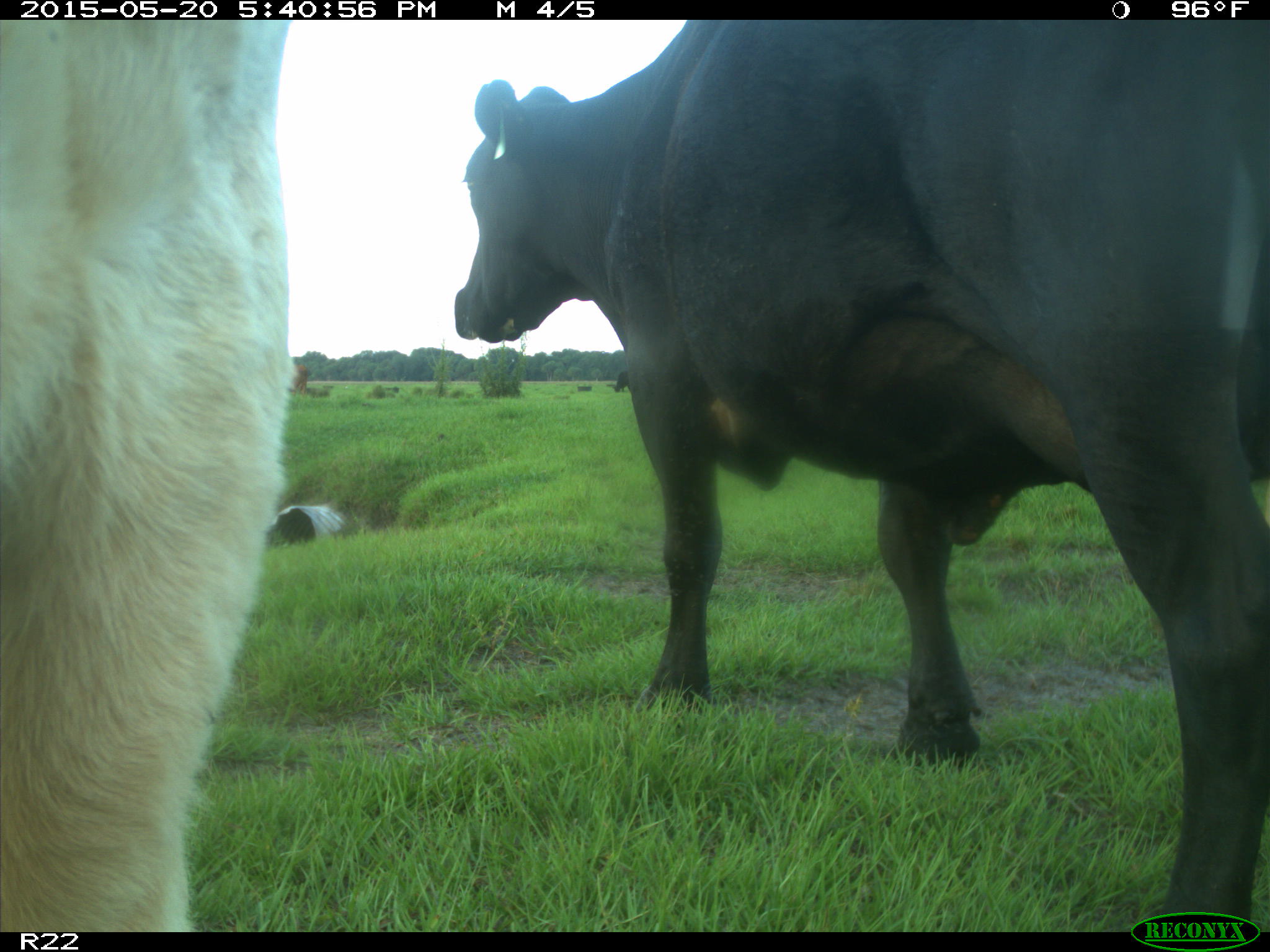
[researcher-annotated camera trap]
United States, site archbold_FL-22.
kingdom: Animalia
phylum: Chordata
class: Mammalia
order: Artiodactyla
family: Bovidae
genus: Bos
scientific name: Bos taurus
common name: domestic cow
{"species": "Bos taurus (domestic cow)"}